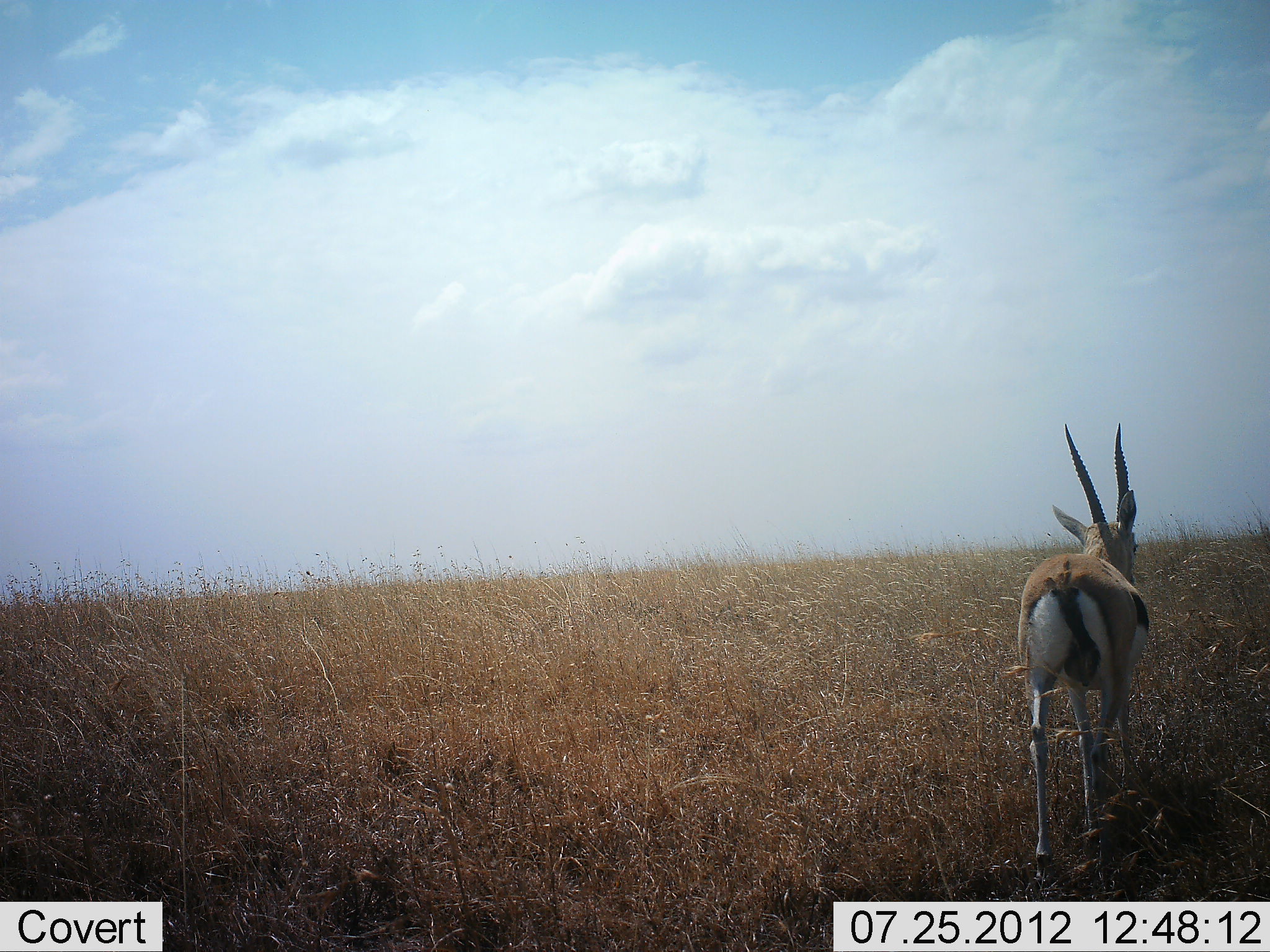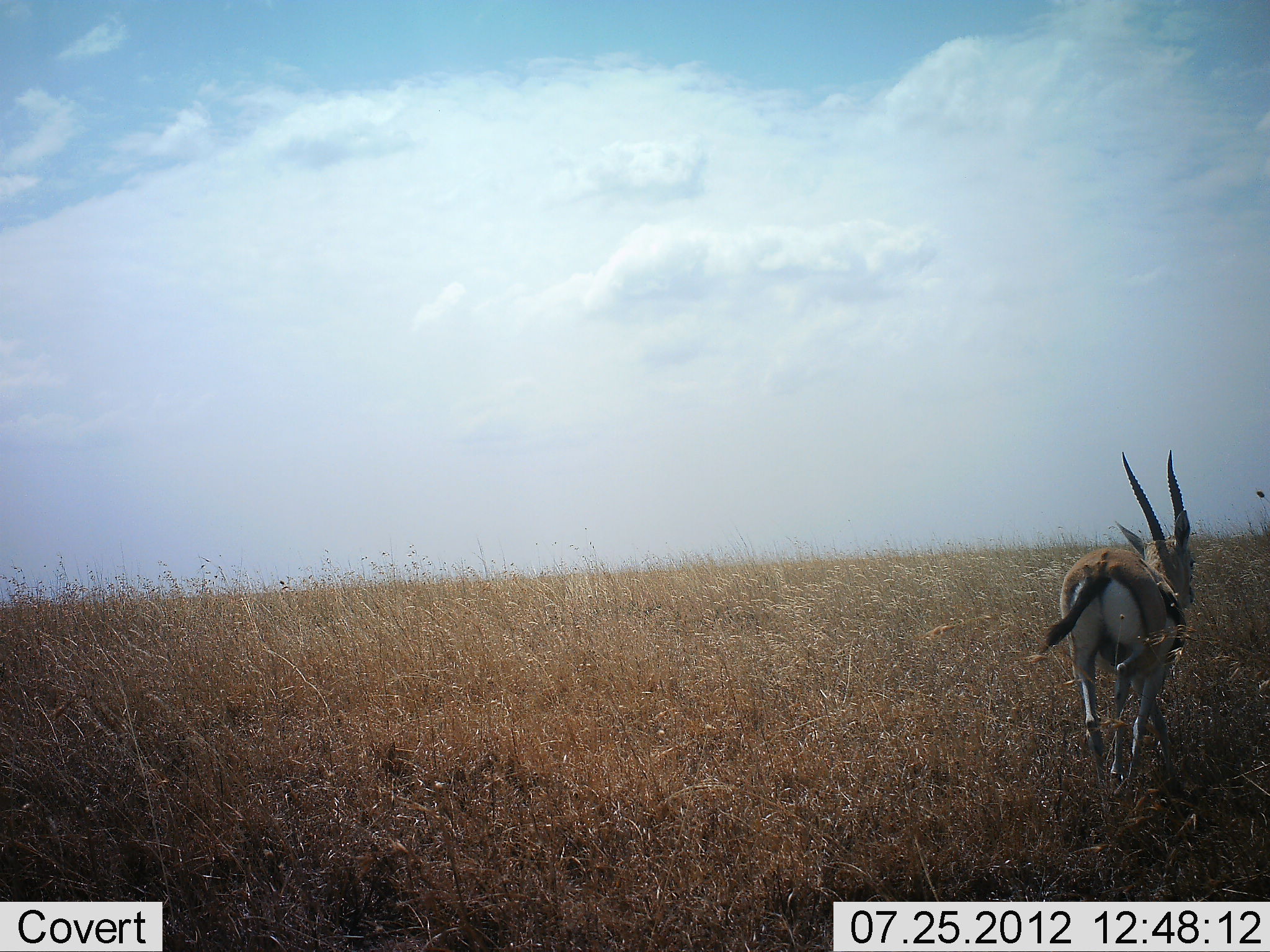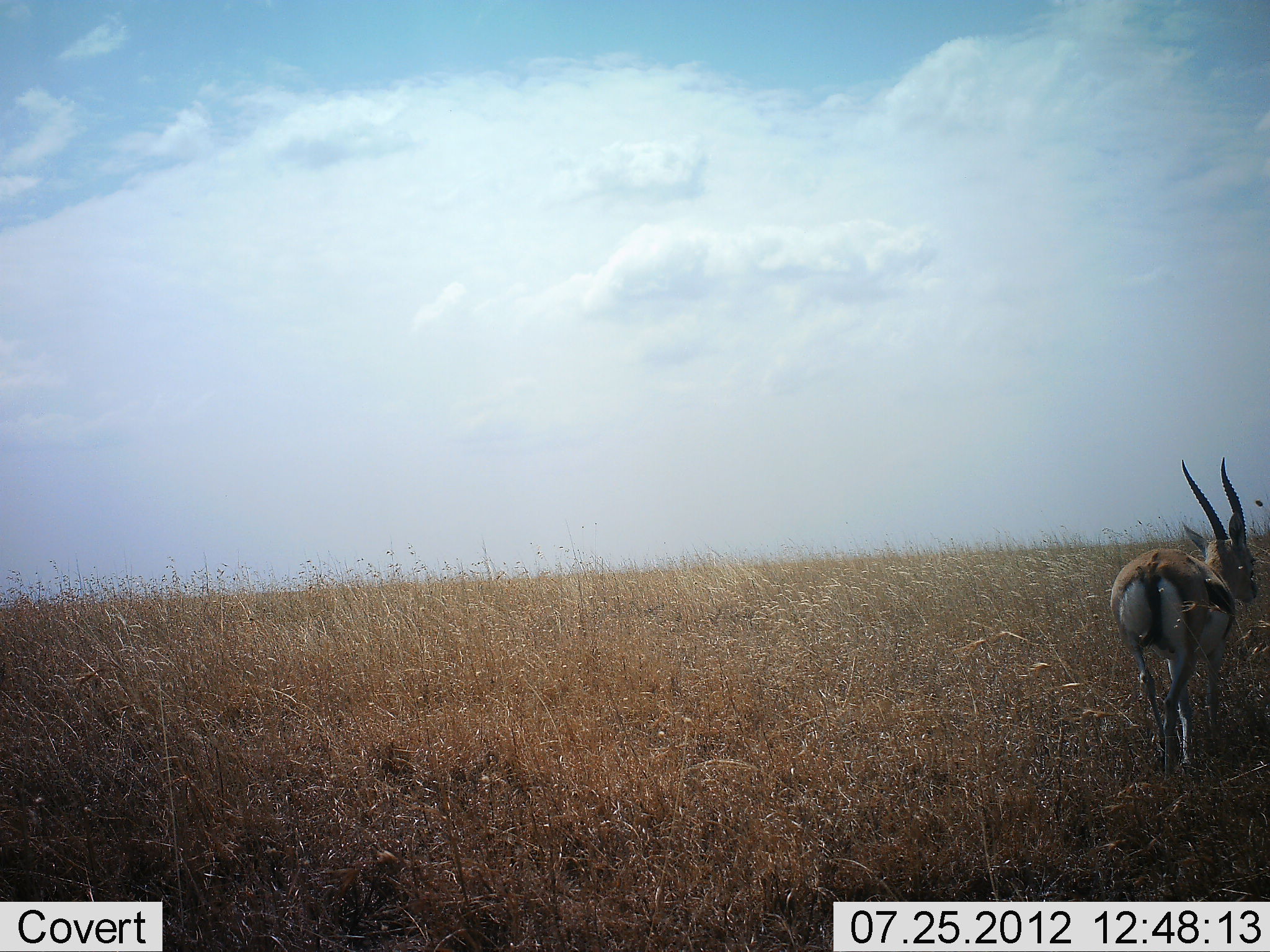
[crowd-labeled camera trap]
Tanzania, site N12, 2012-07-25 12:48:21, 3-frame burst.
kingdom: Animalia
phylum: Chordata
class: Mammalia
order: Artiodactyla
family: Bovidae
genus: Eudorcas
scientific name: Eudorcas thomsonii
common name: thomson's gazelle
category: gazellethomsons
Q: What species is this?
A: Gazellethomsons (thomson's gazelle) (Eudorcas thomsonii).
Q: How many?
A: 1.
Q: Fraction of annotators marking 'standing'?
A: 0%.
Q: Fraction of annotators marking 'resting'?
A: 0%.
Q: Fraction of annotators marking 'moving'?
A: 100%.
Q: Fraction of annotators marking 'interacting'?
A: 0%.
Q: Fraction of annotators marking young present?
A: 0%.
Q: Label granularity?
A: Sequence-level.